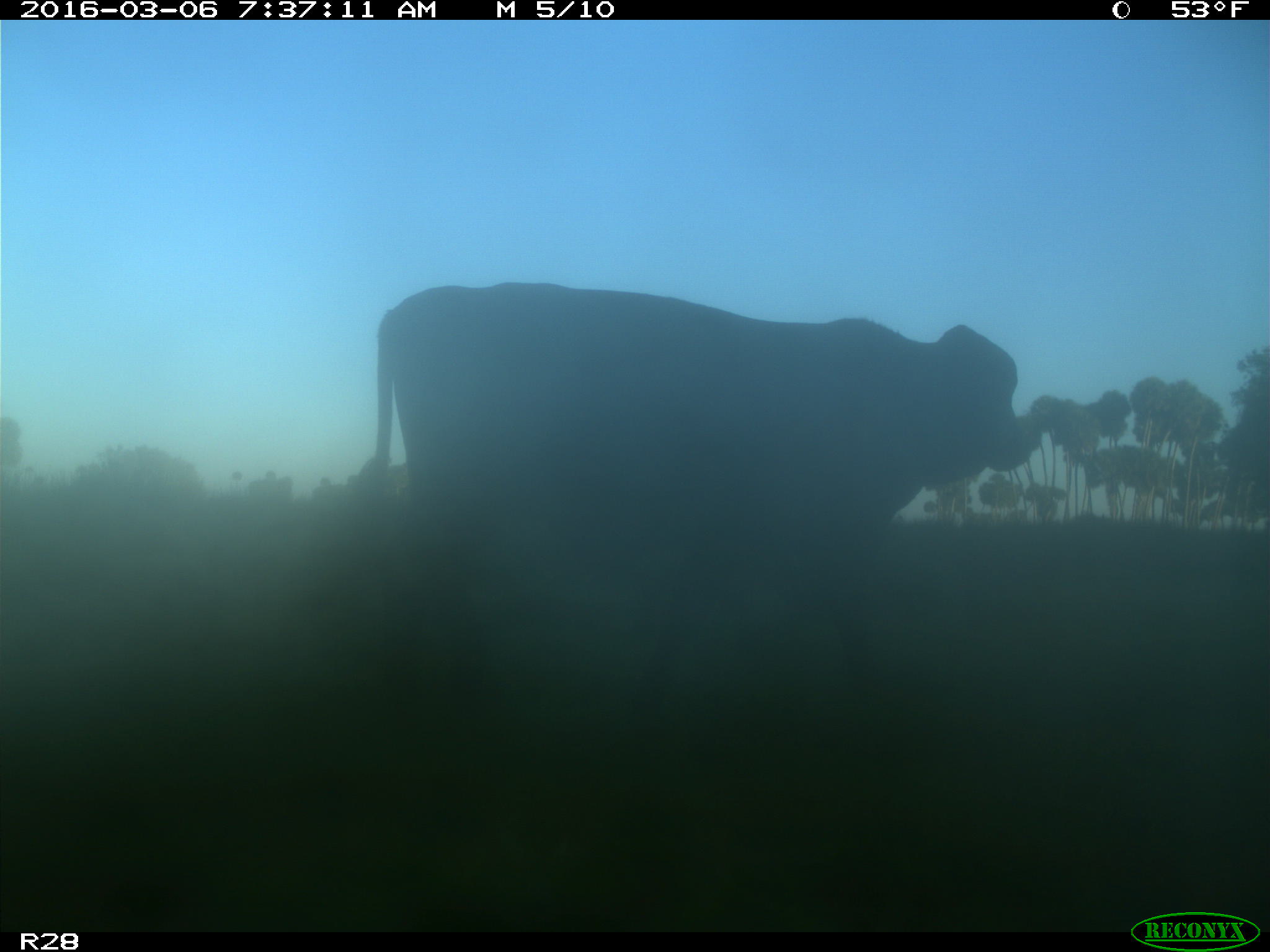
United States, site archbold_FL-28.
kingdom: Animalia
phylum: Chordata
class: Mammalia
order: Artiodactyla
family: Bovidae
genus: Bos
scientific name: Bos taurus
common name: domestic cow